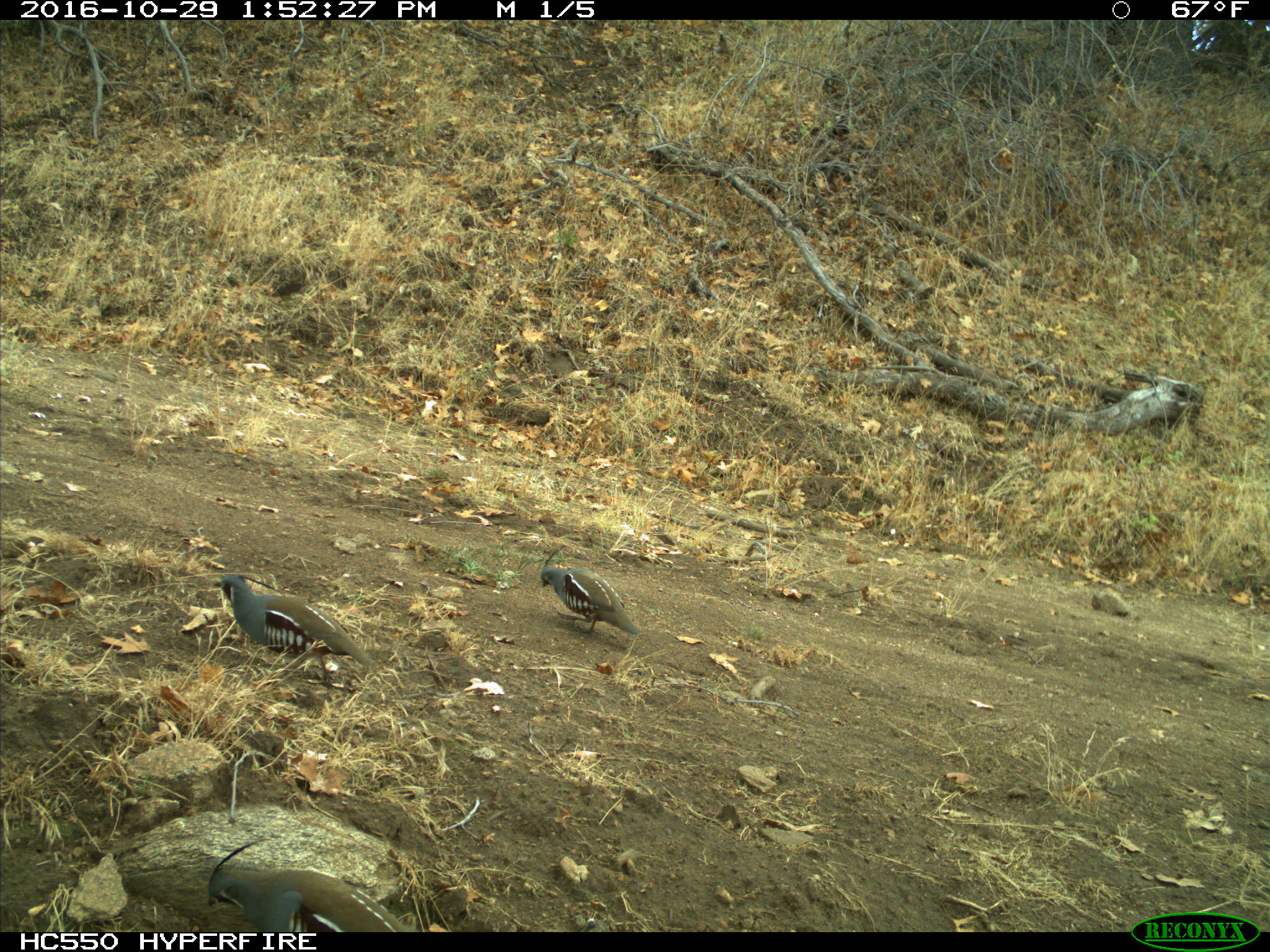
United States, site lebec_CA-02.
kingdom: Animalia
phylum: Chordata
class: Aves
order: Galliformes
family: Odontophoridae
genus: Callipepla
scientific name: Callipepla californica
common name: california quail